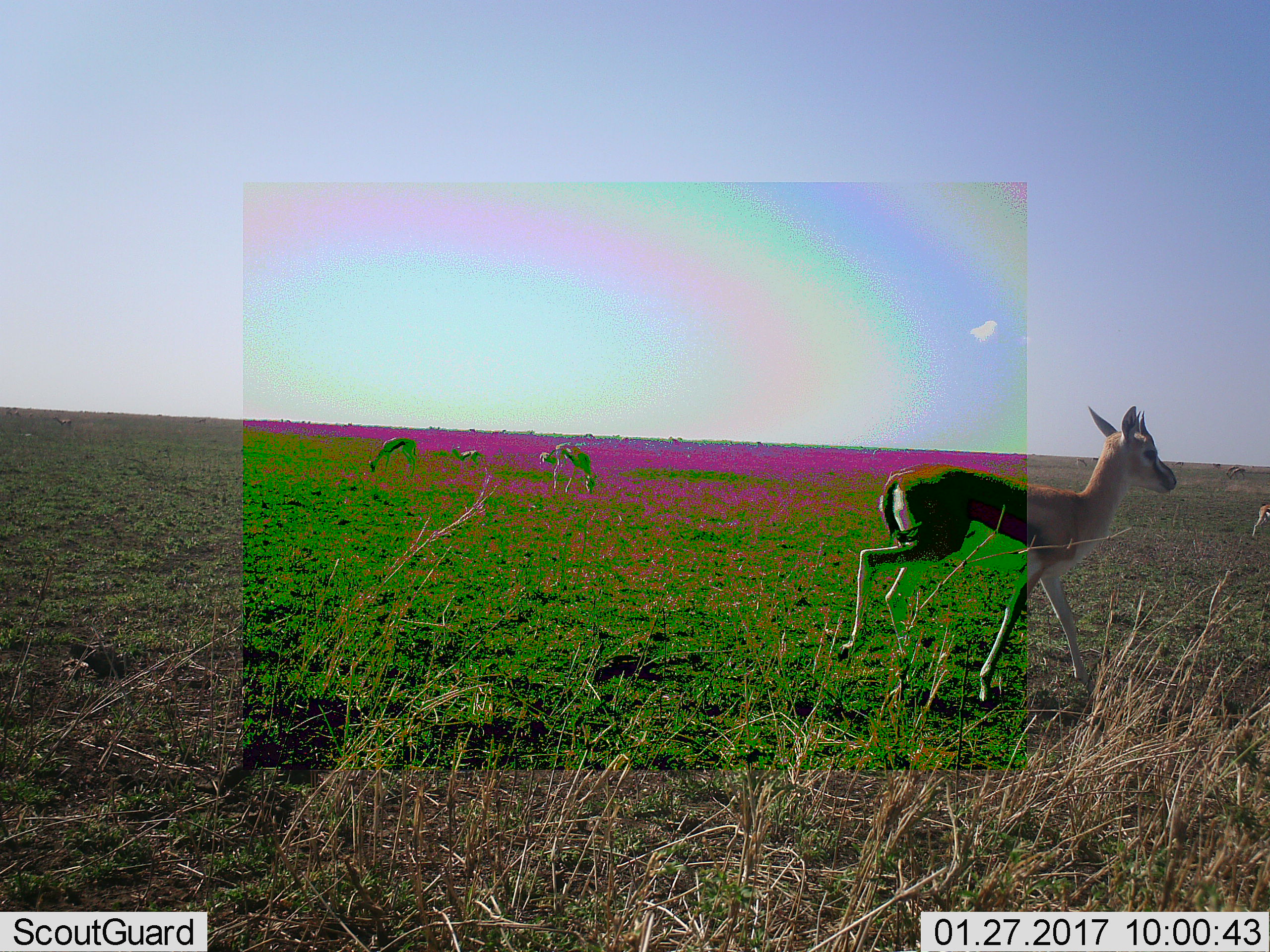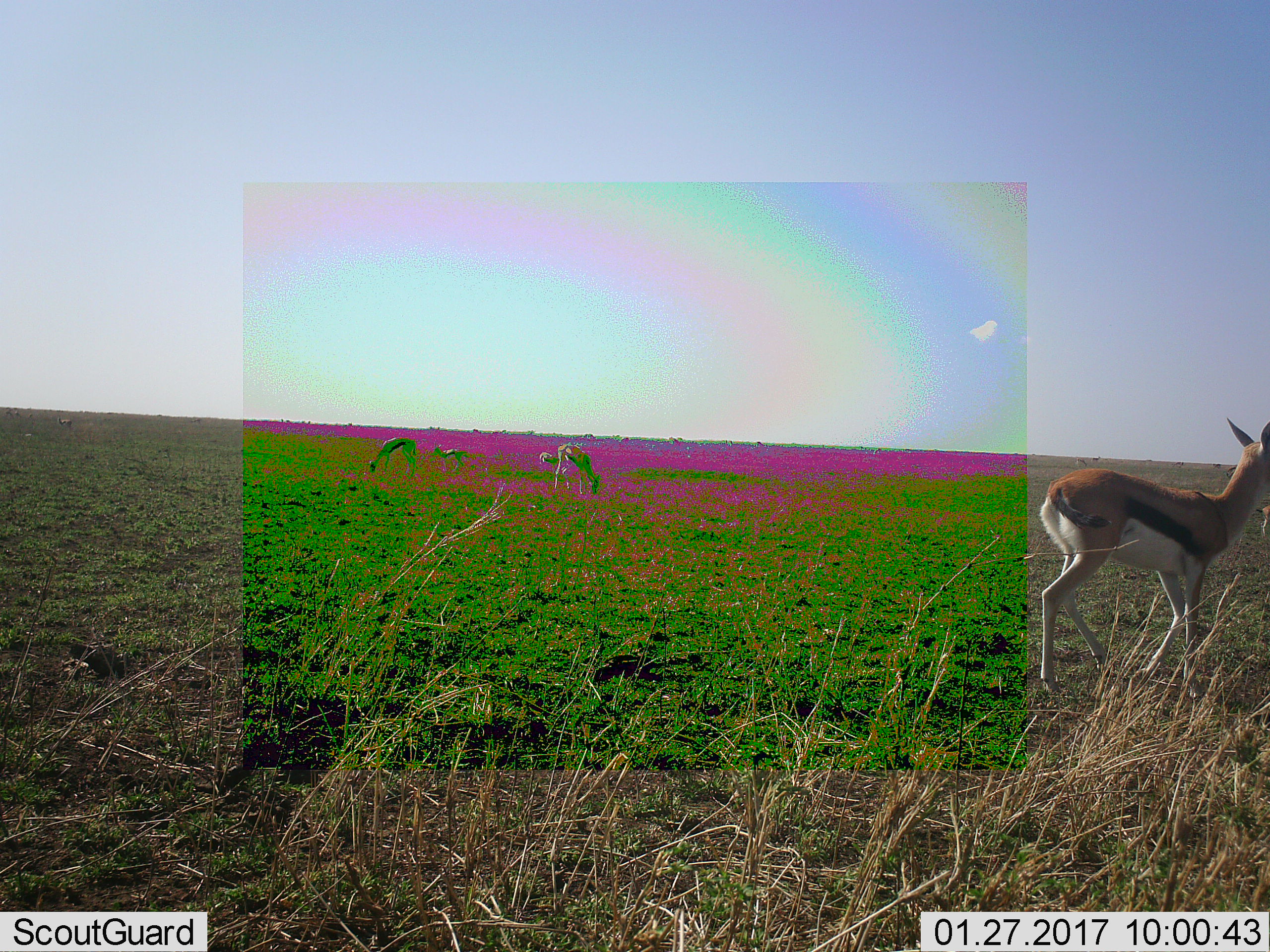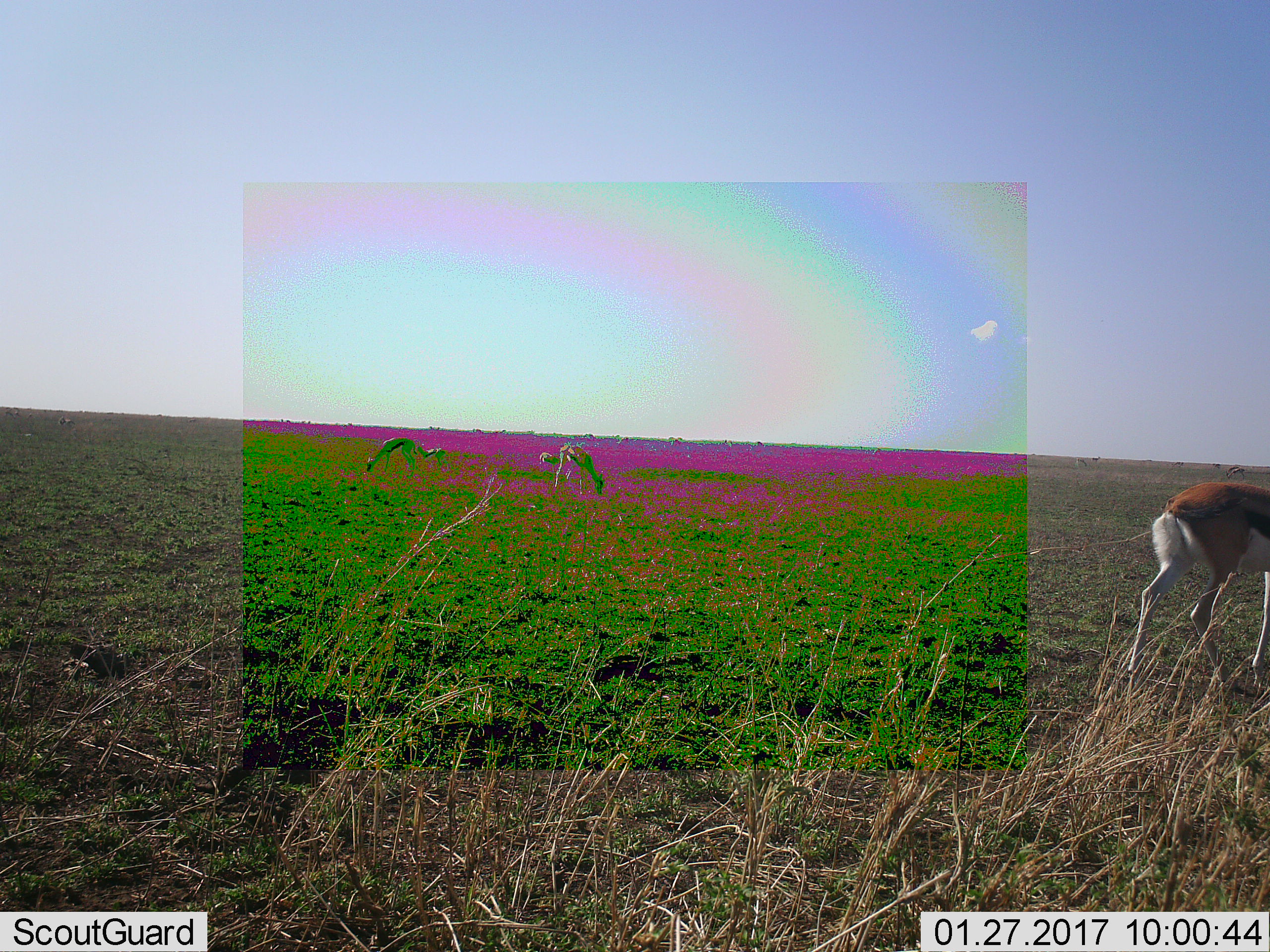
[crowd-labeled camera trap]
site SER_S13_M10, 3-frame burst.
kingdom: Animalia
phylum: Chordata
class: Mammalia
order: Artiodactyla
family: Bovidae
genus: Eudorcas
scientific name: Eudorcas thomsonii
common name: thomson's gazelle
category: gazellethomsons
Gazellethomsons (thomson's gazelle) (Eudorcas thomsonii), count 5. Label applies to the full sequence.